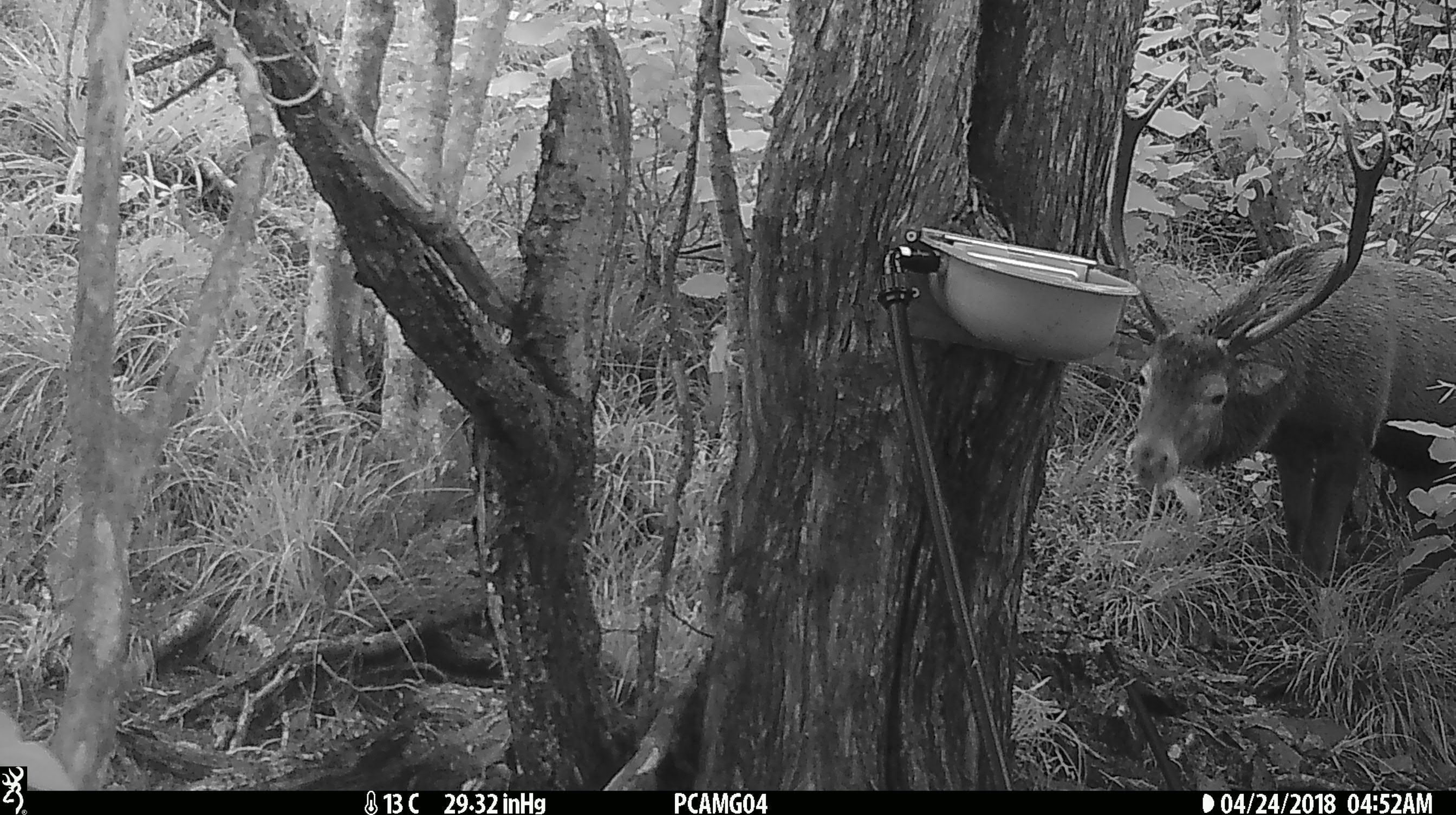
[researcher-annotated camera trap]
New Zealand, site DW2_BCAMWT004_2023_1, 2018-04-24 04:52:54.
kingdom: Animalia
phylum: Chordata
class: Mammalia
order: Artiodactyla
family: Cervidae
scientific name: Cervidae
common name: deer